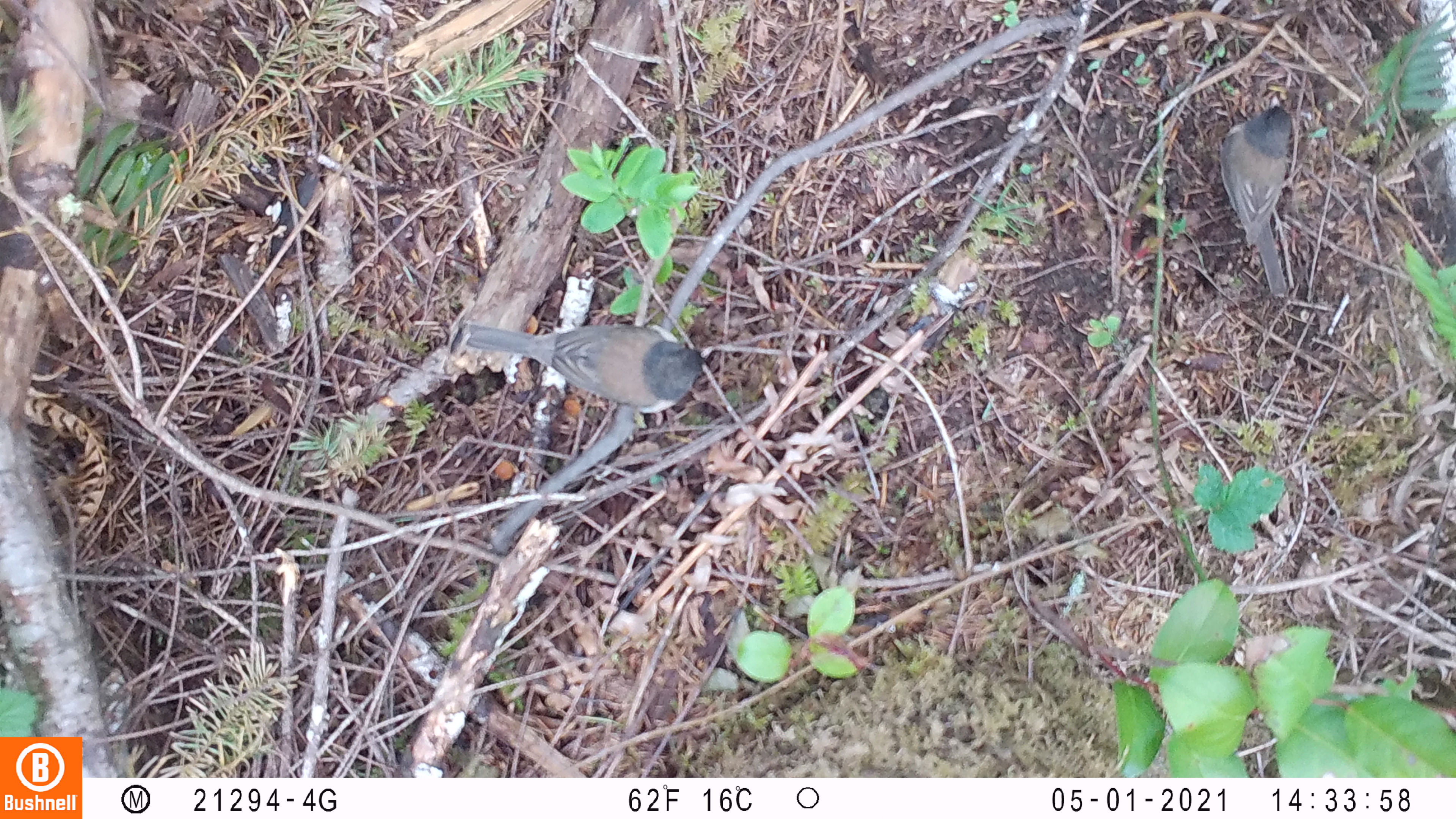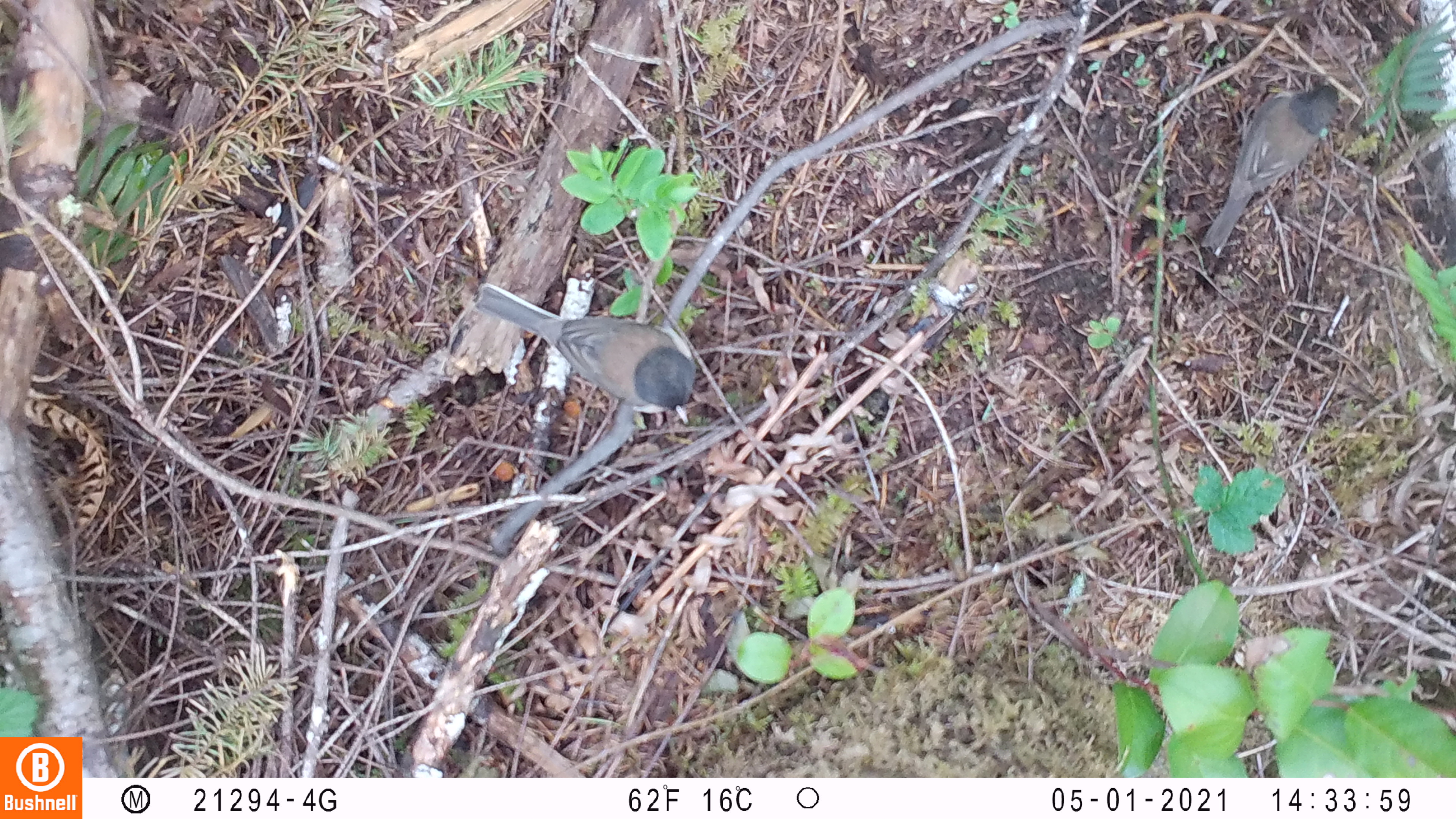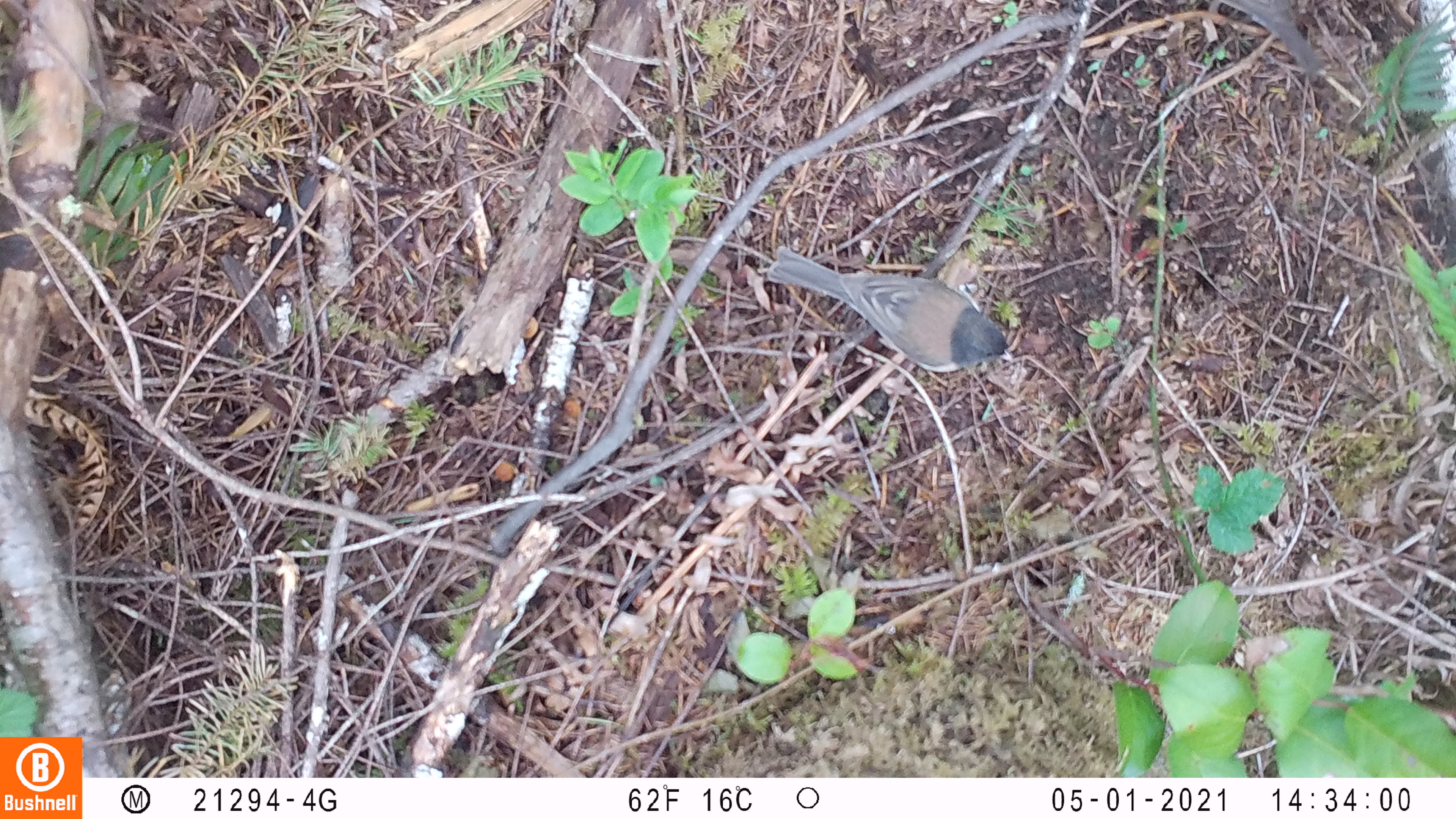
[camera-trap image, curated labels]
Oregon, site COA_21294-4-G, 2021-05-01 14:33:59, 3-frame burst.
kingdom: Animalia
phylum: Chordata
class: Aves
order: Passeriformes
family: Passerellidae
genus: Junco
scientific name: Junco hyemalis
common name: dark-eyed junco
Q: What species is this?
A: Dark-eyed junco (Junco hyemalis).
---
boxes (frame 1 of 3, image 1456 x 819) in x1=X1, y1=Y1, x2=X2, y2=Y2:
dark-eyed junco: x1=462, y1=313, x2=724, y2=417; x1=1217, y1=93, x2=1297, y2=304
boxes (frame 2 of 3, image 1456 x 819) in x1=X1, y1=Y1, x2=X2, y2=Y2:
dark-eyed junco: x1=470, y1=276, x2=696, y2=426; x1=1197, y1=76, x2=1342, y2=256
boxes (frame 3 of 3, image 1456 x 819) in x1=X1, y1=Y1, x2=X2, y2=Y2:
dark-eyed junco: x1=762, y1=238, x2=1019, y2=375